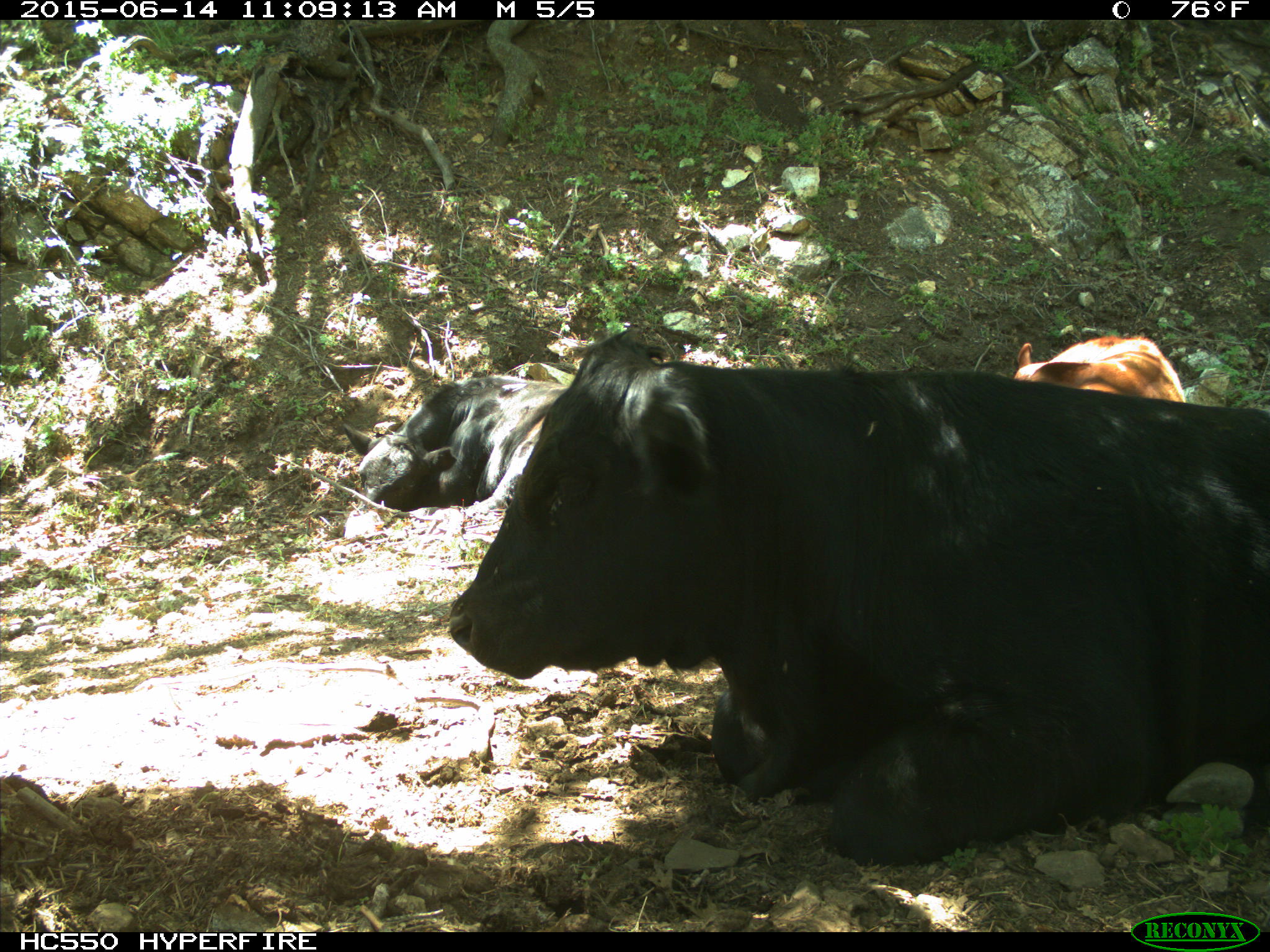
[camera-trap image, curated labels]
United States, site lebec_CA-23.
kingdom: Animalia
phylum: Chordata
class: Mammalia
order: Artiodactyla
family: Bovidae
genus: Bos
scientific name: Bos taurus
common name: domestic cow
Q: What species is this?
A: Bos taurus (domestic cow).